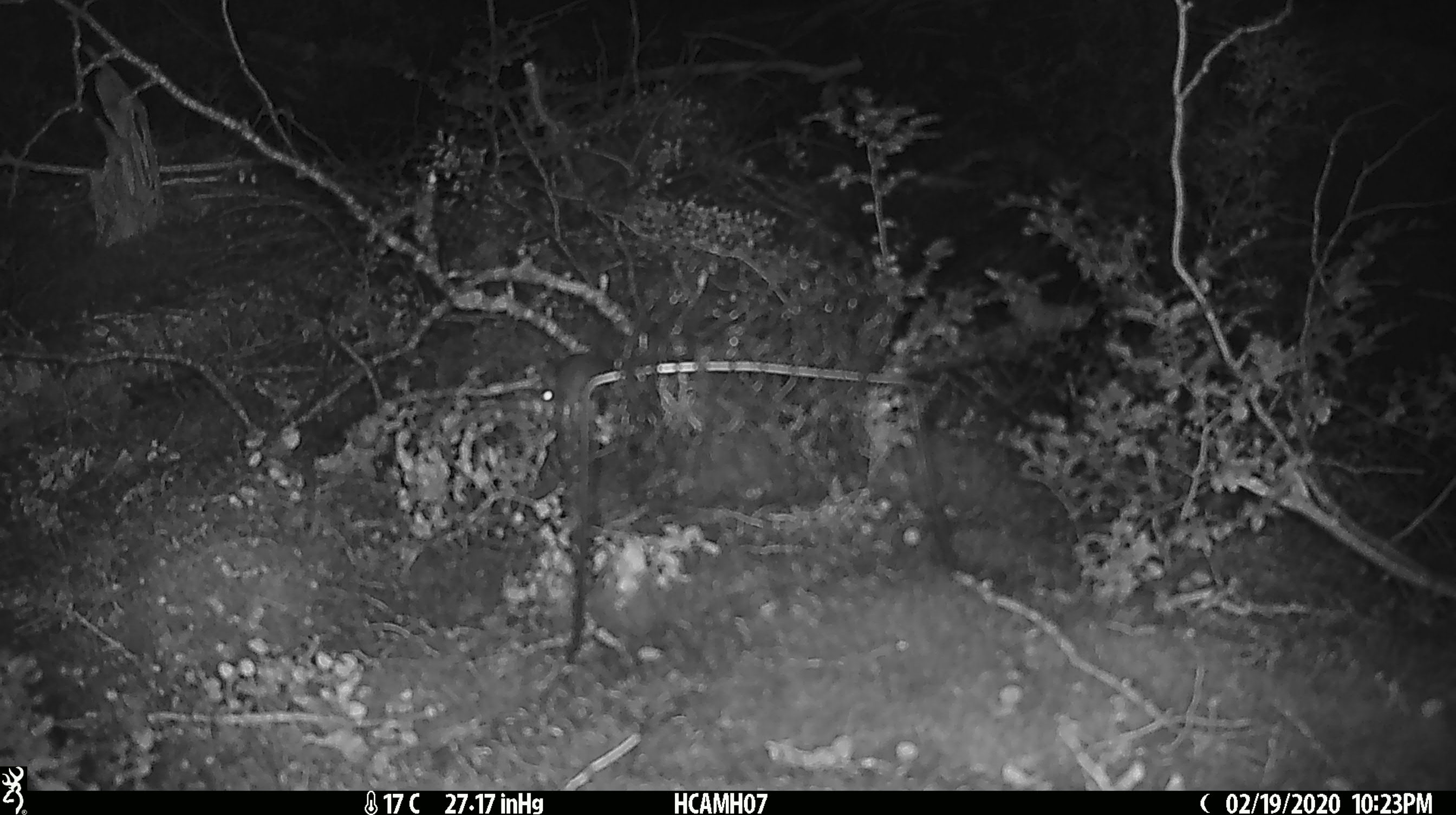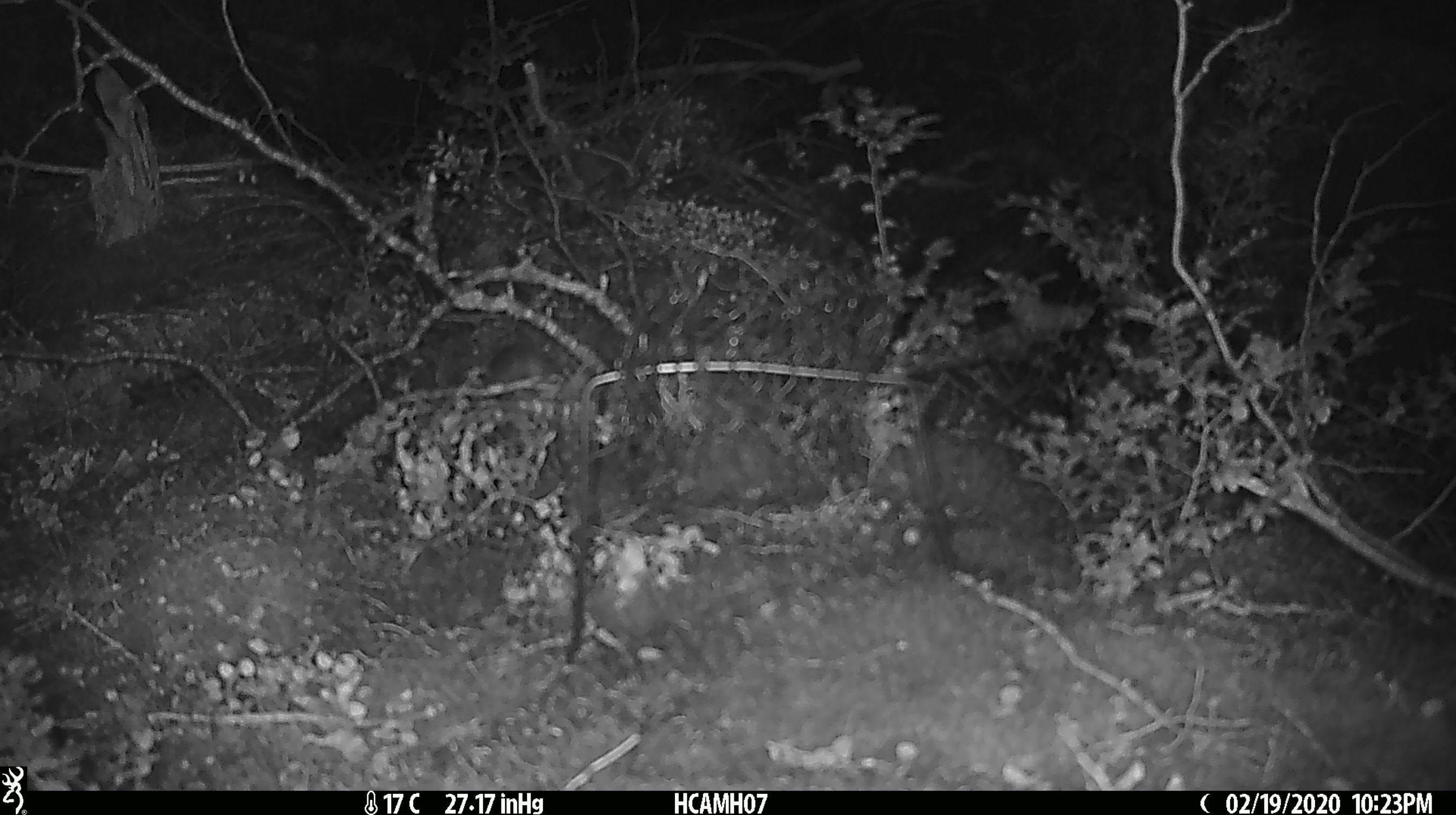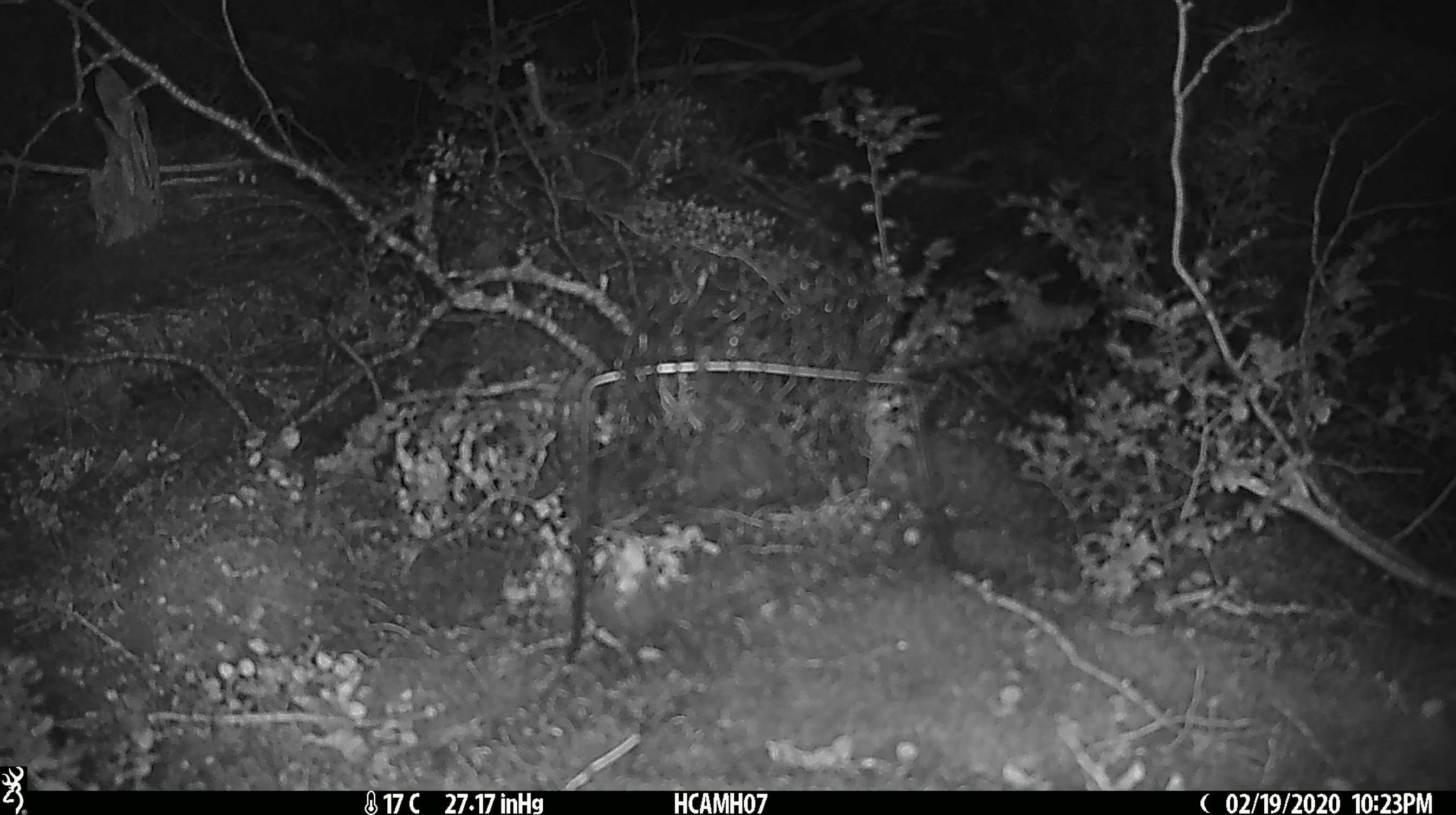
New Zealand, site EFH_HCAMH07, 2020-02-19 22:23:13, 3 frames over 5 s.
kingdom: Animalia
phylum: Chordata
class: Mammalia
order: Rodentia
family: Muridae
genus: Mus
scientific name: Mus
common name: mouse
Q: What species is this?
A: Mouse (Mus).